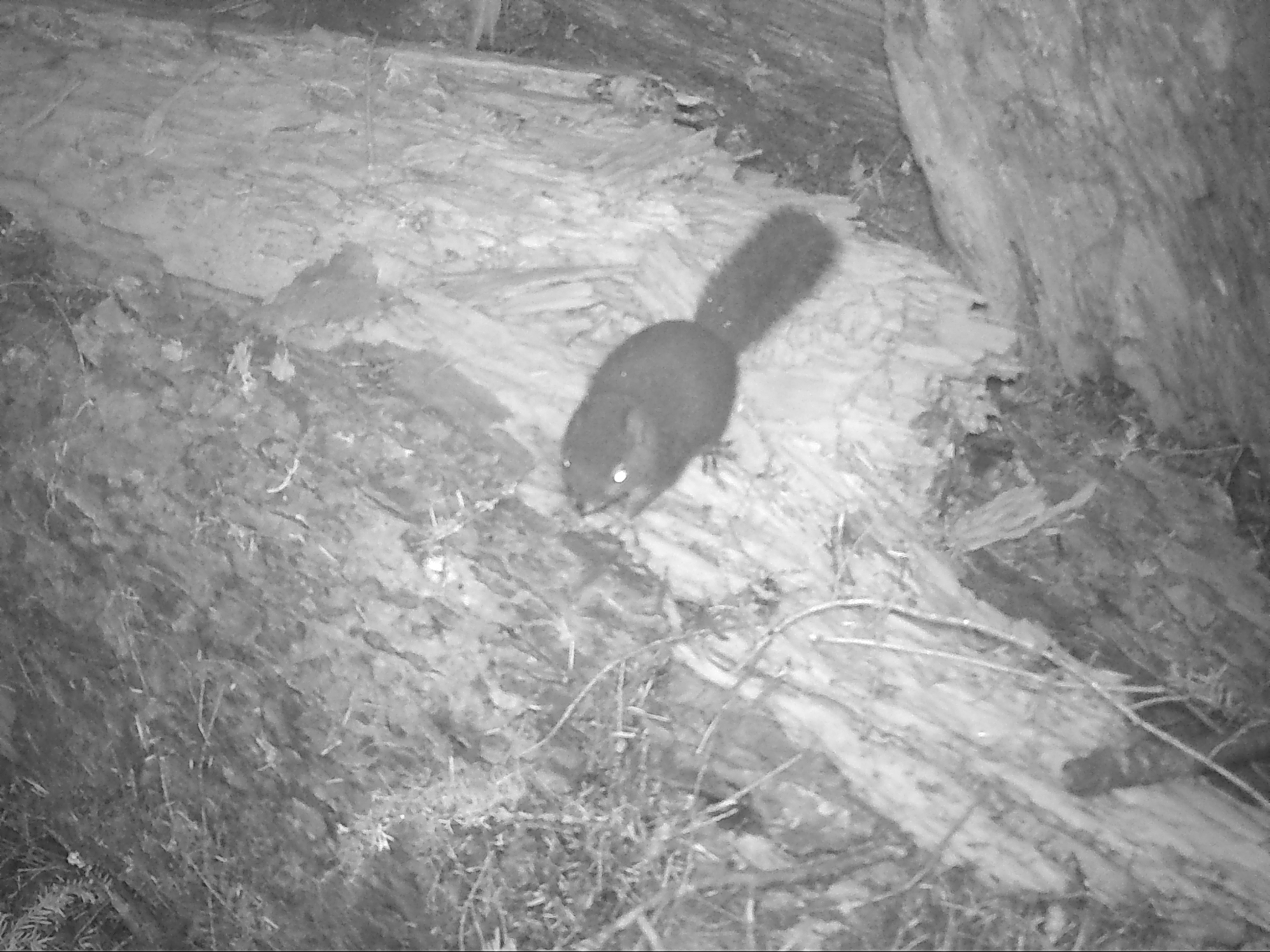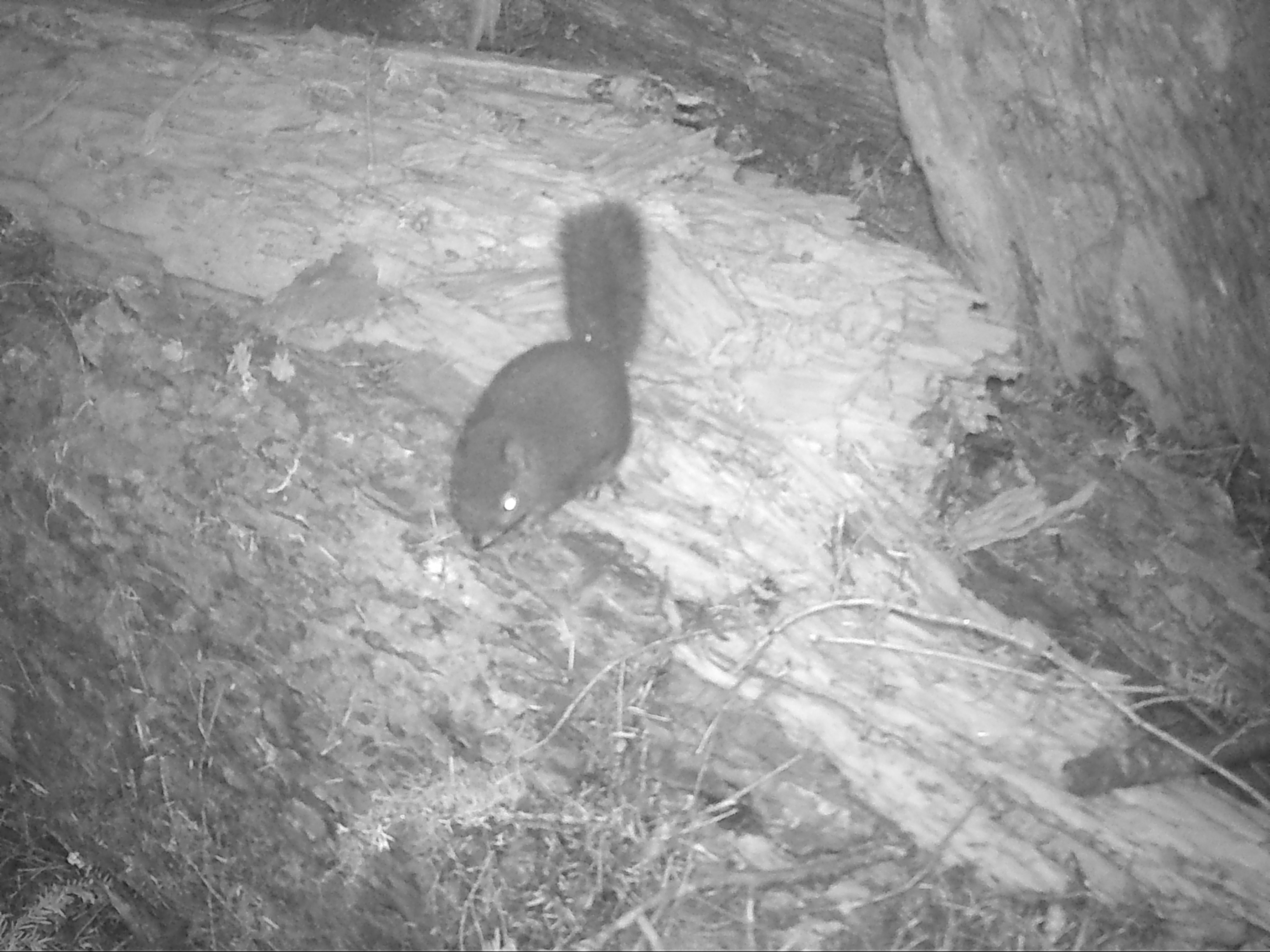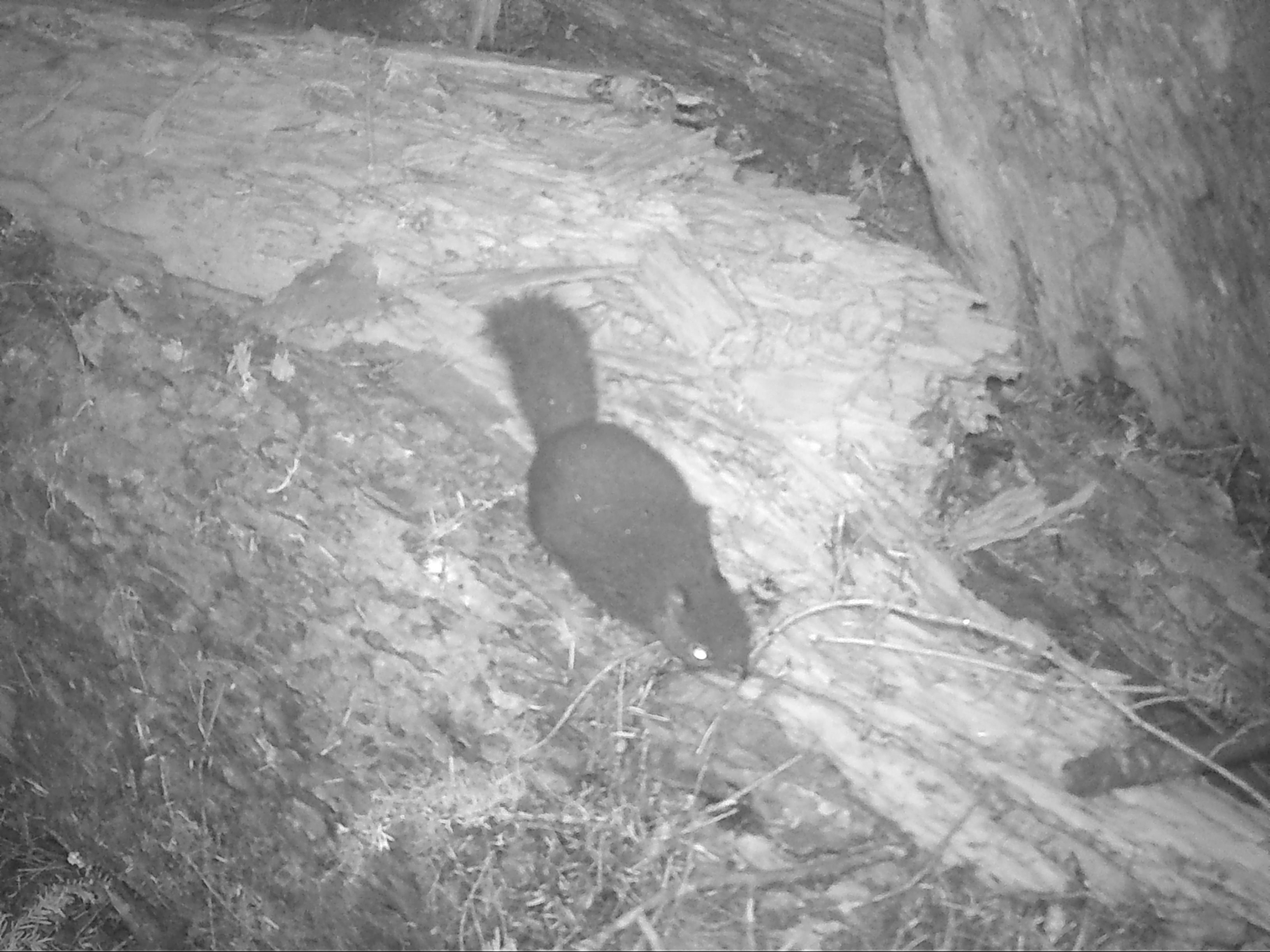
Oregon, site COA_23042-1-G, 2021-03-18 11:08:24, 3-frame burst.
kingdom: Animalia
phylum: Chordata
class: Mammalia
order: Rodentia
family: Sciuridae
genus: Tamiasciurus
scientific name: Tamiasciurus douglasii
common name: douglas squirrel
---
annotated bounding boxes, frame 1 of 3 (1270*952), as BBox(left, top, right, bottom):
douglas squirrel: BBox(541, 198, 842, 535)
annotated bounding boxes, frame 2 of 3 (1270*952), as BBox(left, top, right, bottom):
douglas squirrel: BBox(433, 183, 655, 563)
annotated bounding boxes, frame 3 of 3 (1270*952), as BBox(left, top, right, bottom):
douglas squirrel: BBox(463, 283, 771, 700)